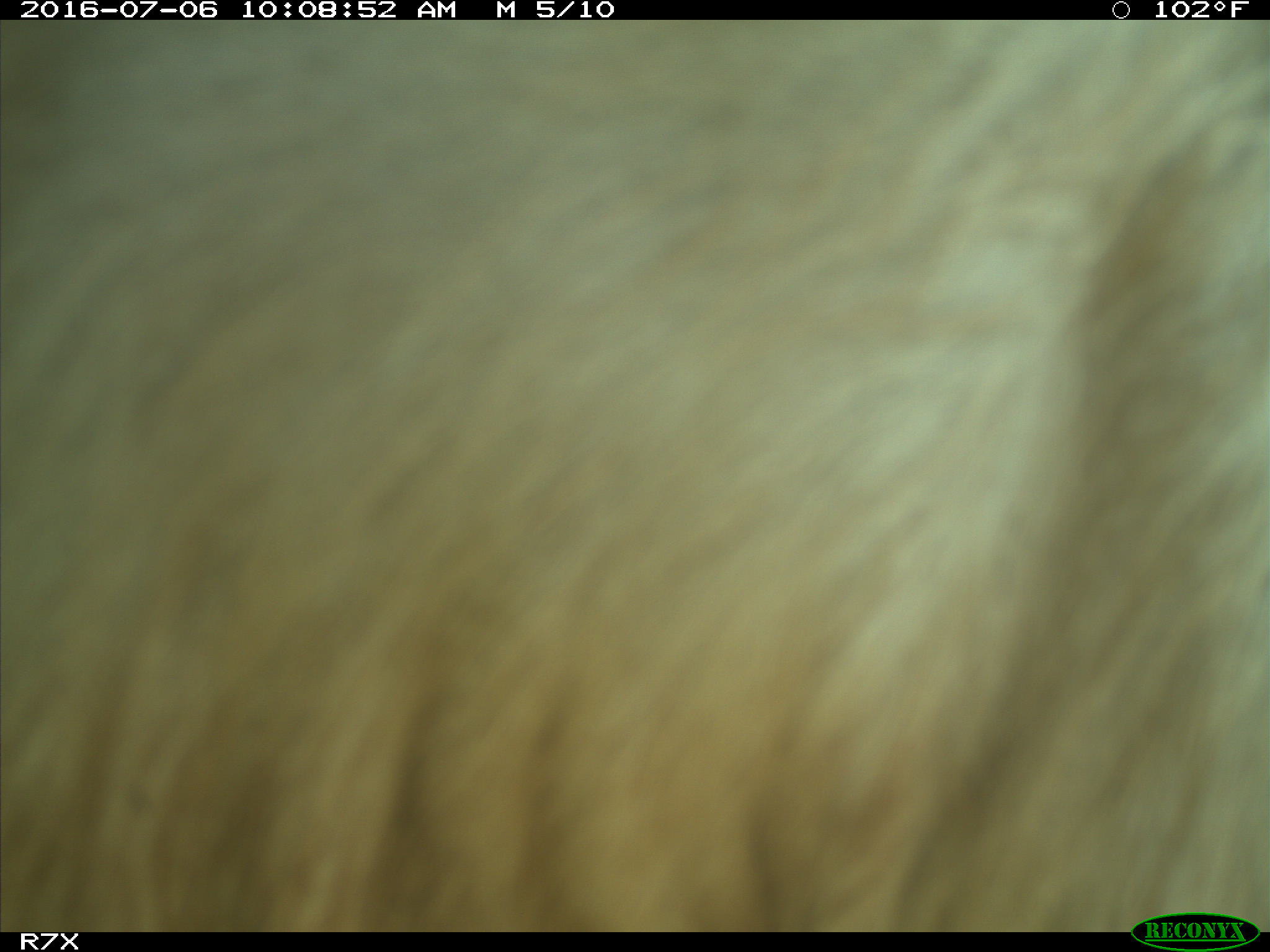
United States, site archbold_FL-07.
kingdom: Animalia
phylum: Chordata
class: Mammalia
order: Artiodactyla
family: Bovidae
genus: Bos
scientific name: Bos taurus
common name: domestic cow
Bos taurus (domestic cow).